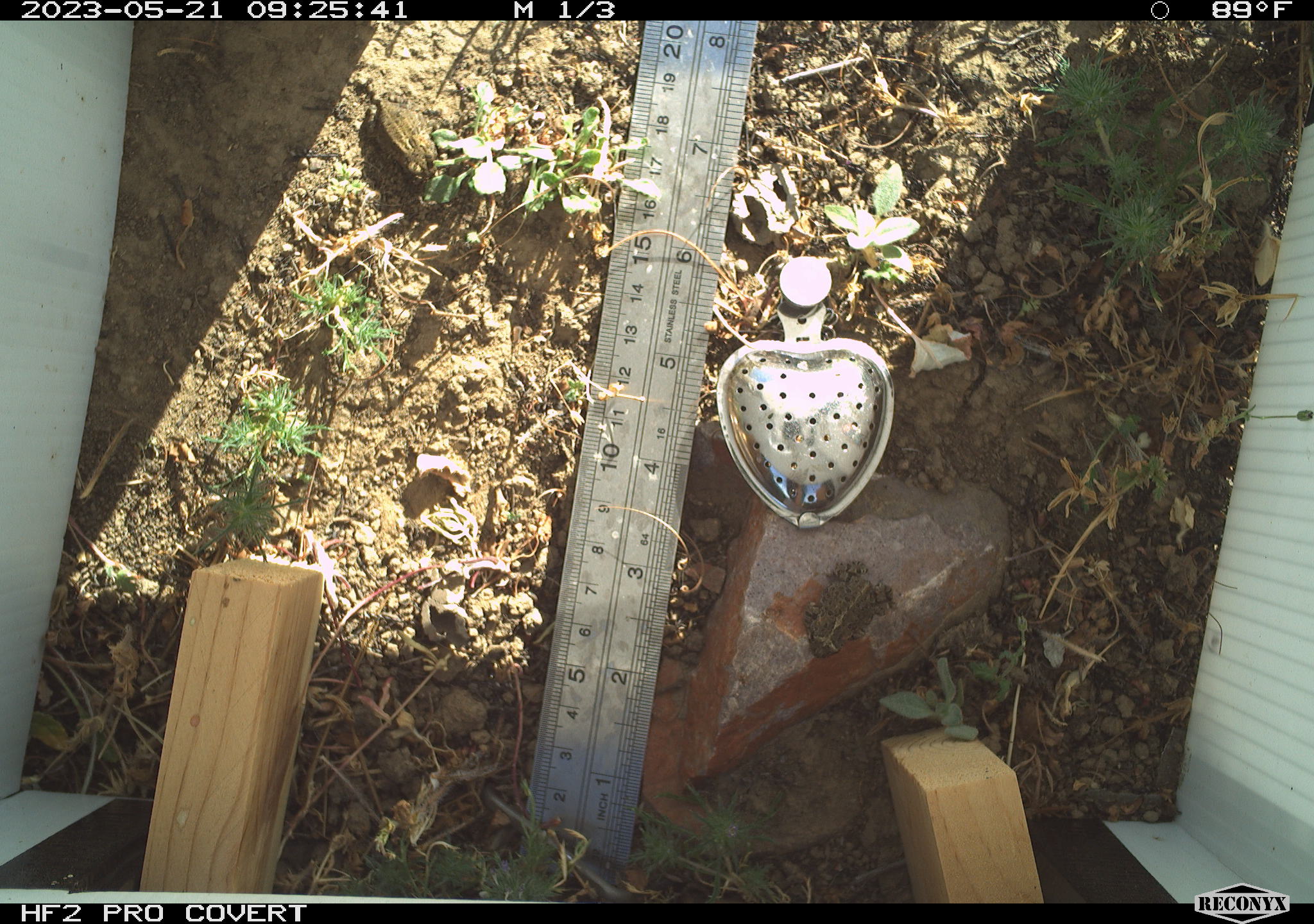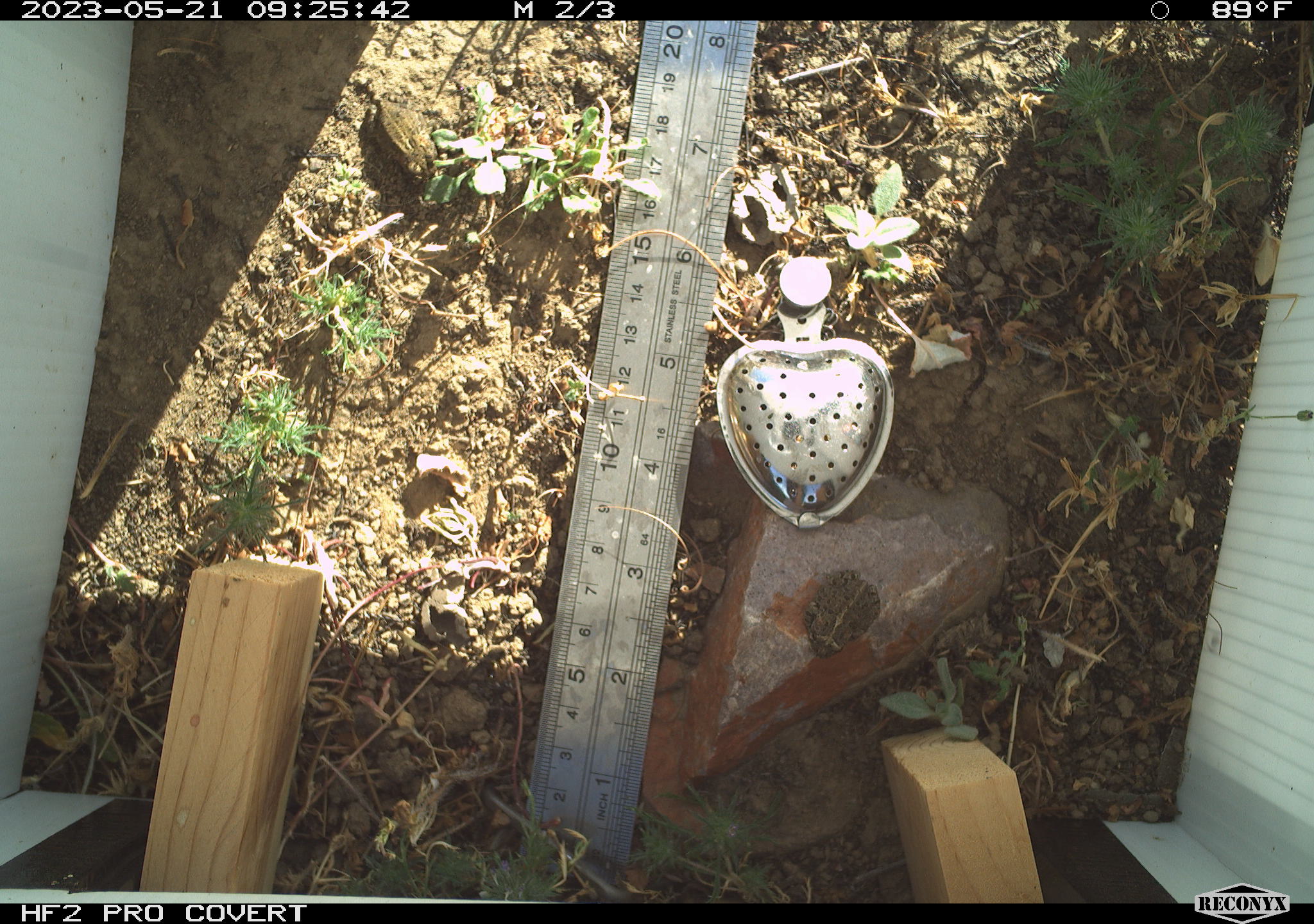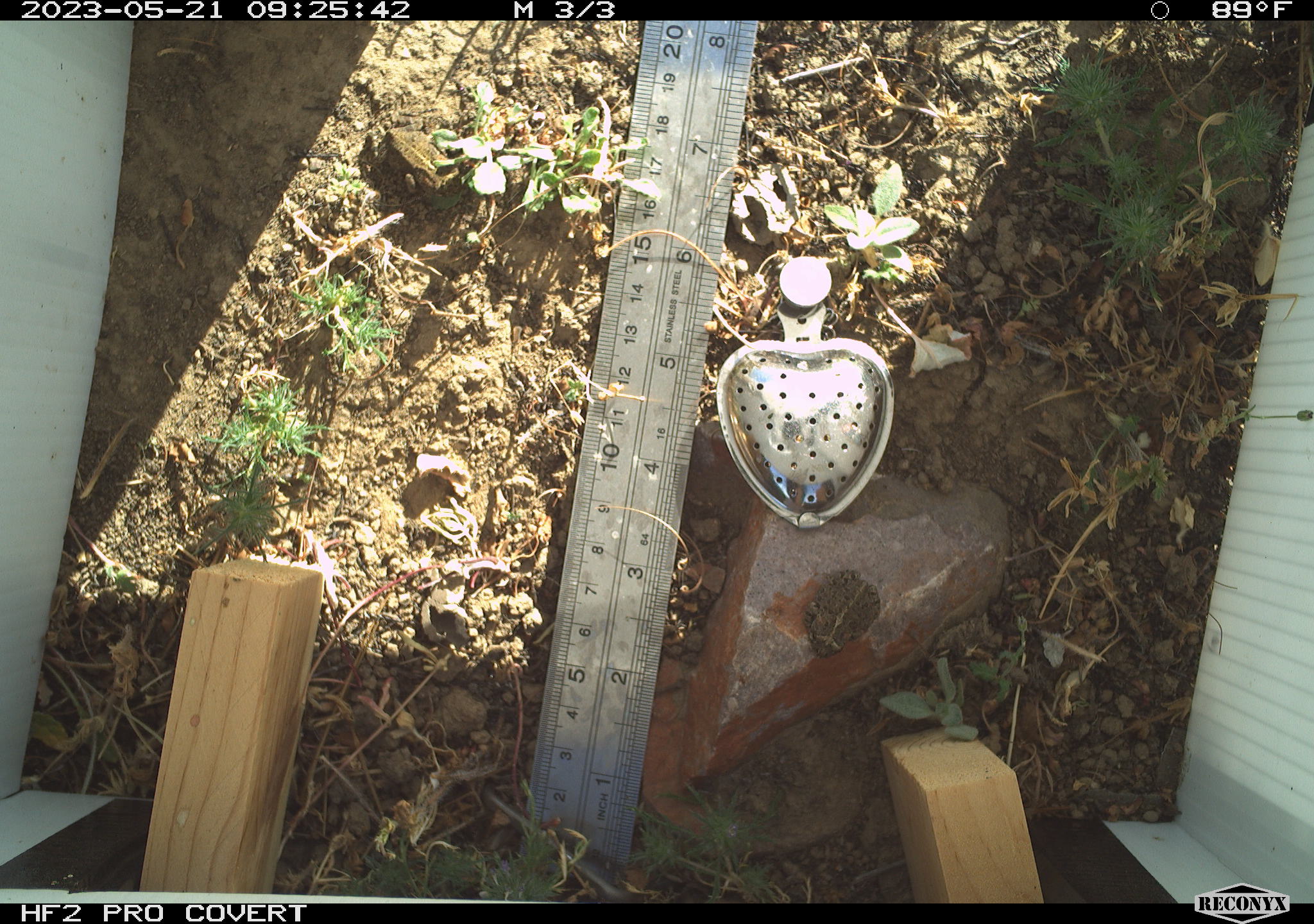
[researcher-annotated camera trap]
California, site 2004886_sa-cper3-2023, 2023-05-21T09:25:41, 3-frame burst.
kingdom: Animalia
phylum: Chordata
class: Amphibia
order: Anura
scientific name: Anura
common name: frogs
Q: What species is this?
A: Frogs (Anura).